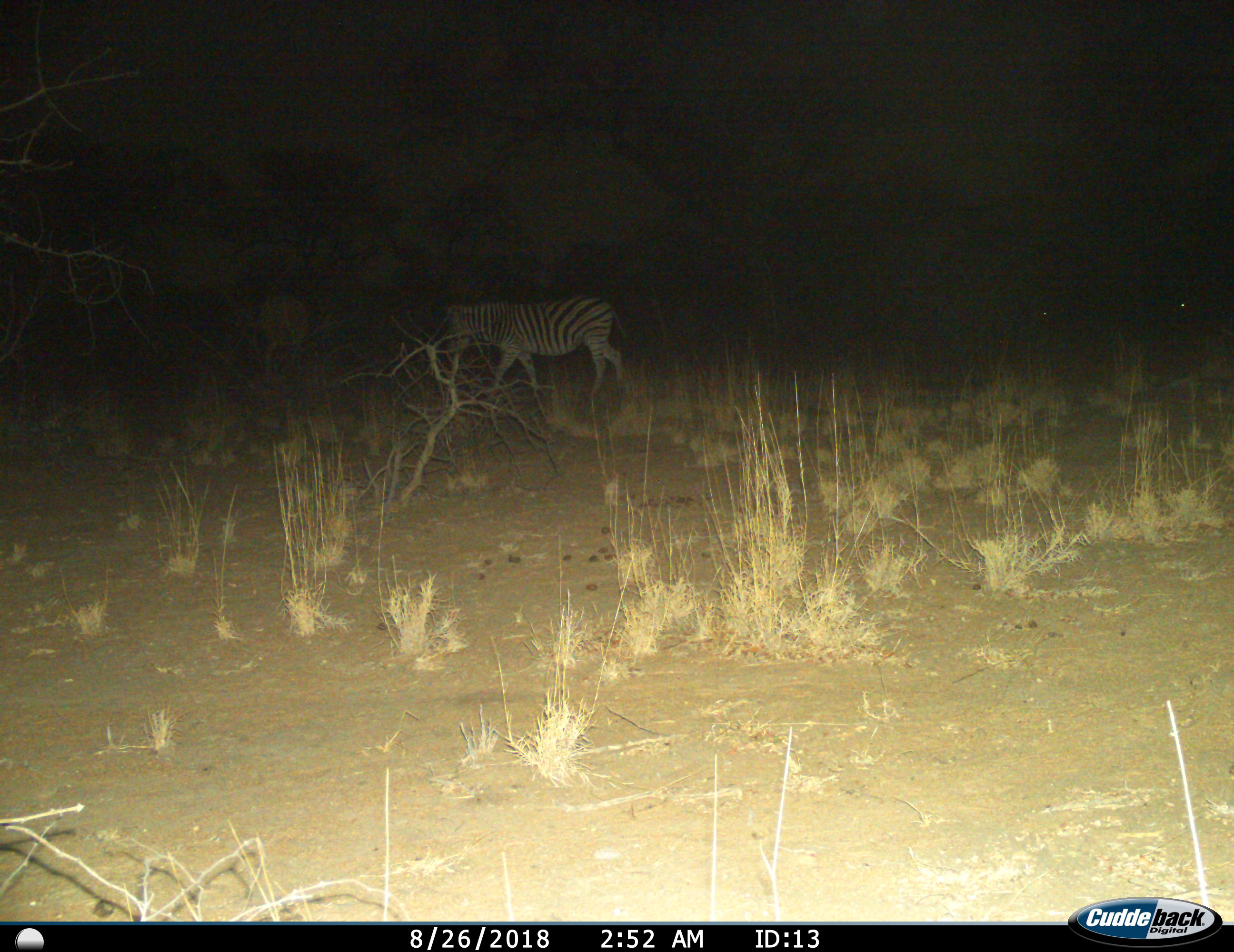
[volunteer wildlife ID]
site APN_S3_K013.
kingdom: Animalia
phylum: Chordata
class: Mammalia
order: Perissodactyla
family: Equidae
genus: Equus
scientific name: Equus quagga burchellii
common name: burchell's zebra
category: zebraburchells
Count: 1.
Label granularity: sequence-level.